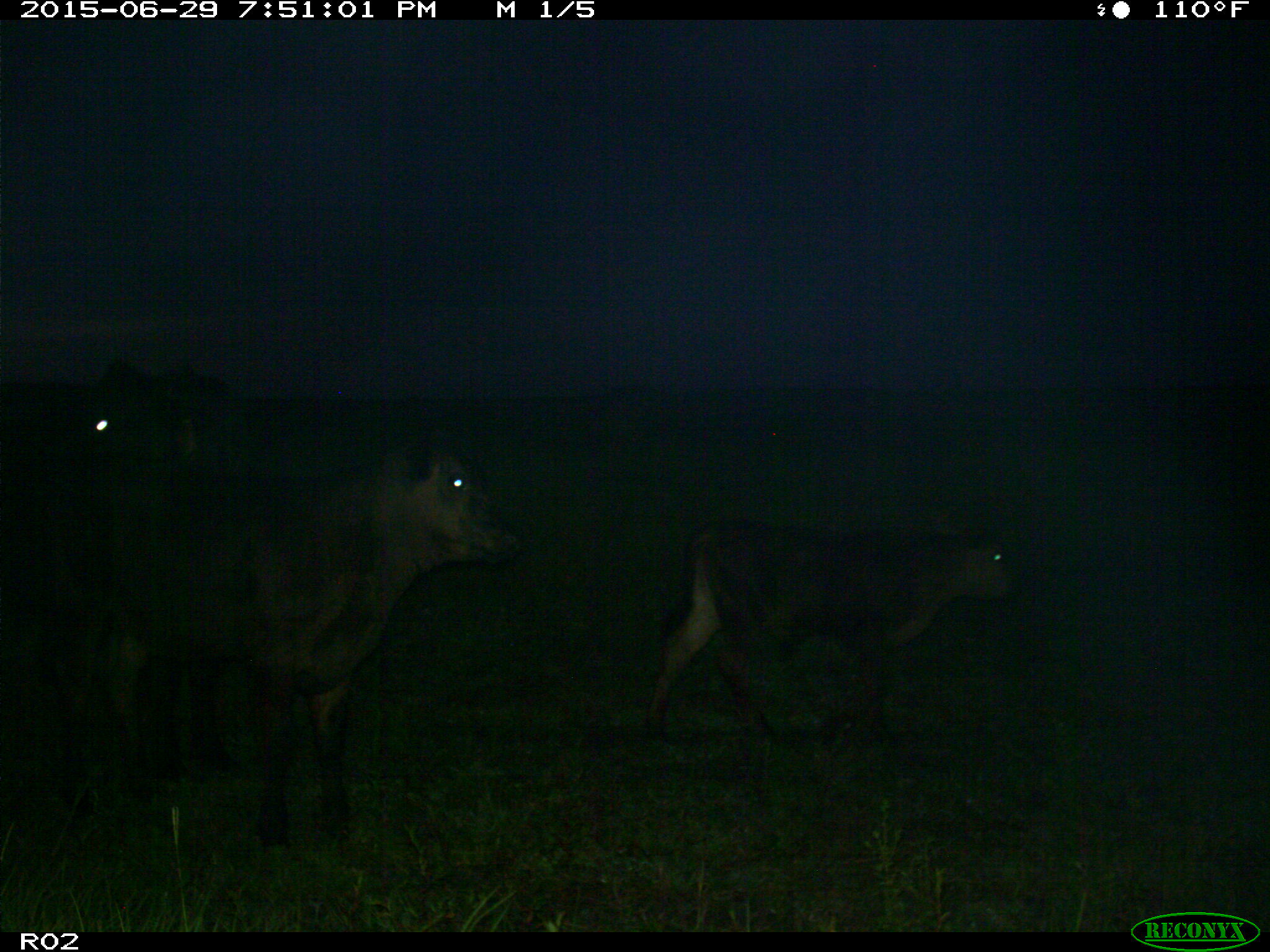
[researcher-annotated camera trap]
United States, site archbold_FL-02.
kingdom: Animalia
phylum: Chordata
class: Mammalia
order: Artiodactyla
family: Bovidae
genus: Bos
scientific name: Bos taurus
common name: domestic cow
Bos taurus (domestic cow).